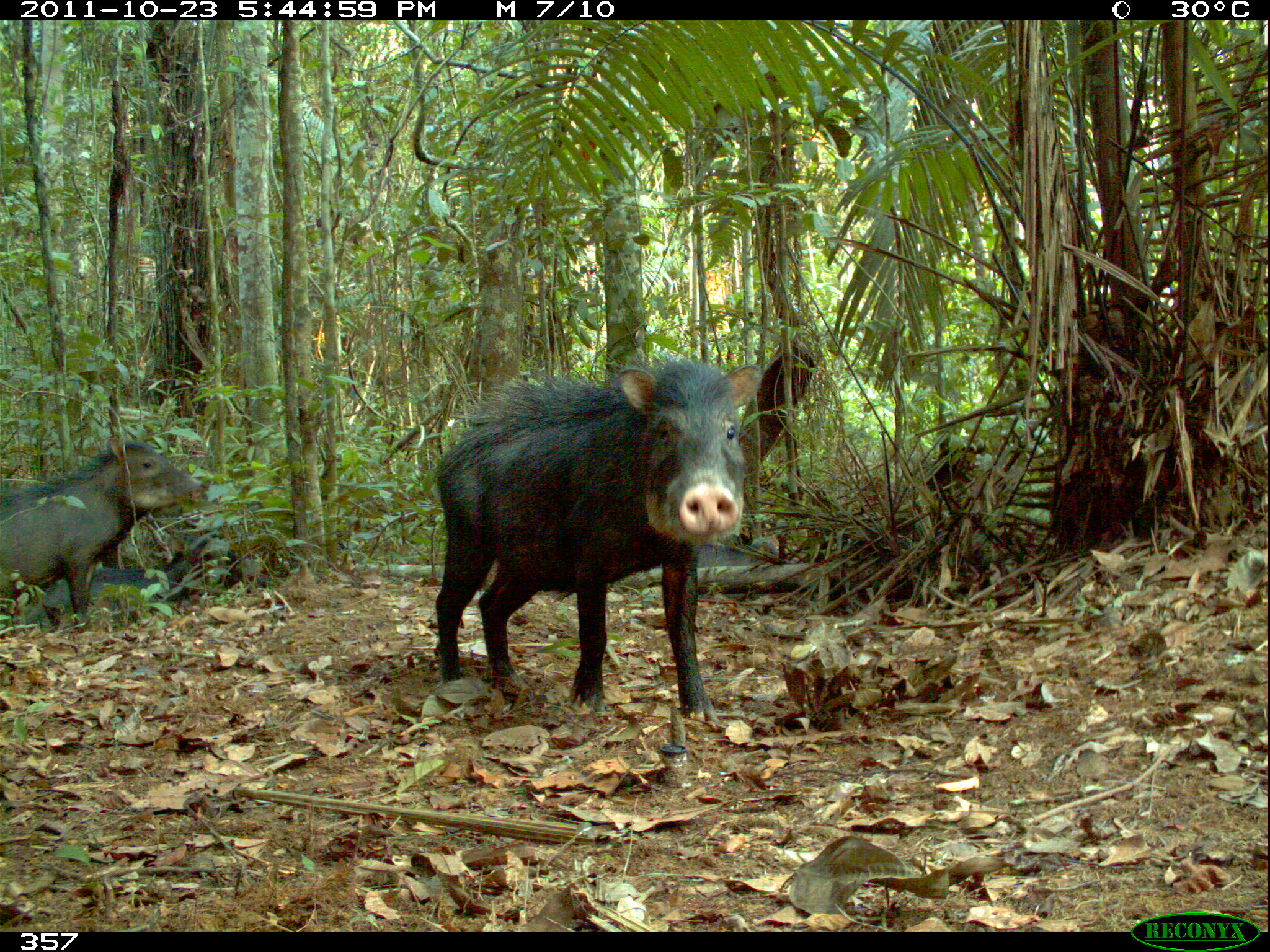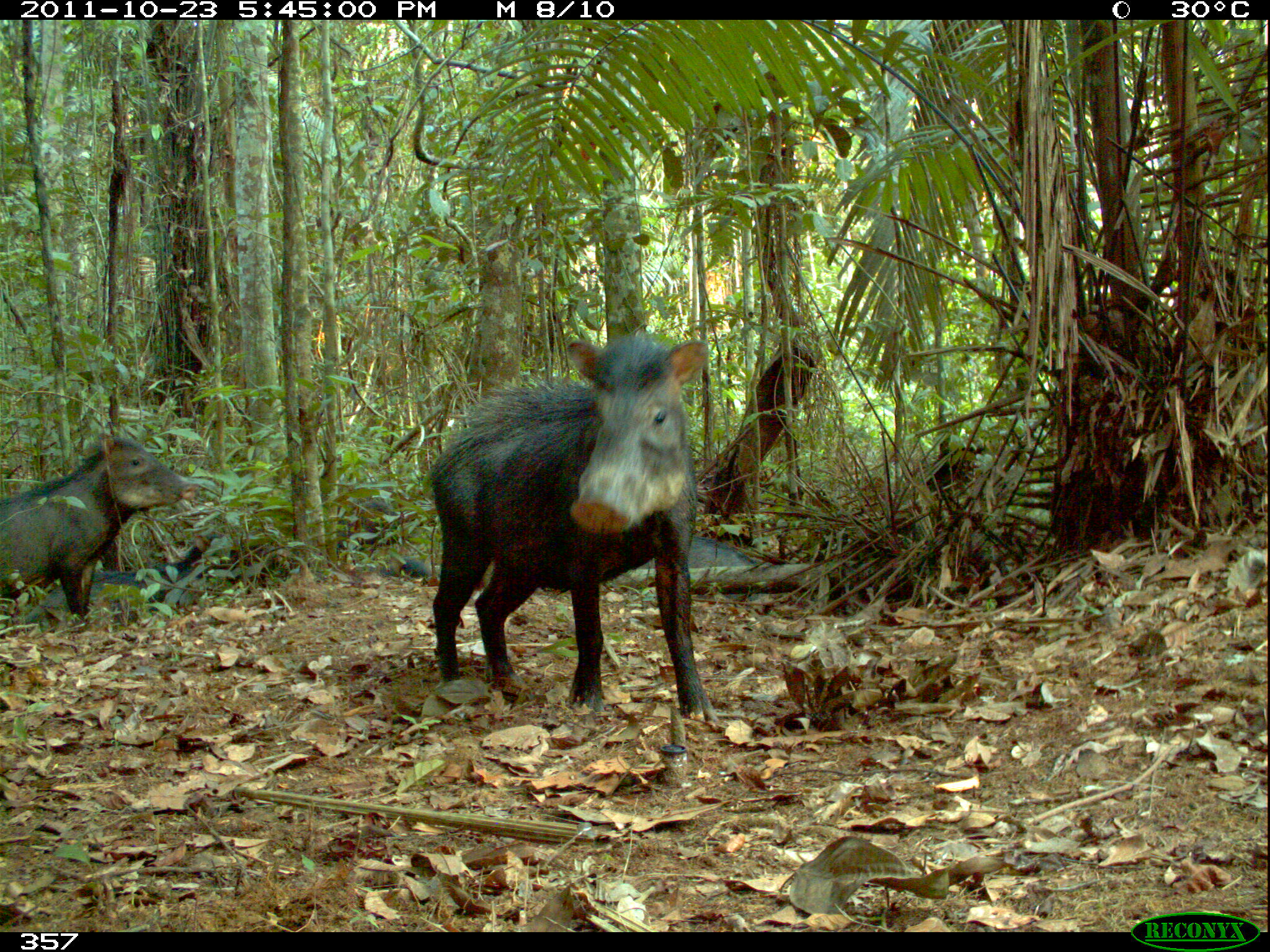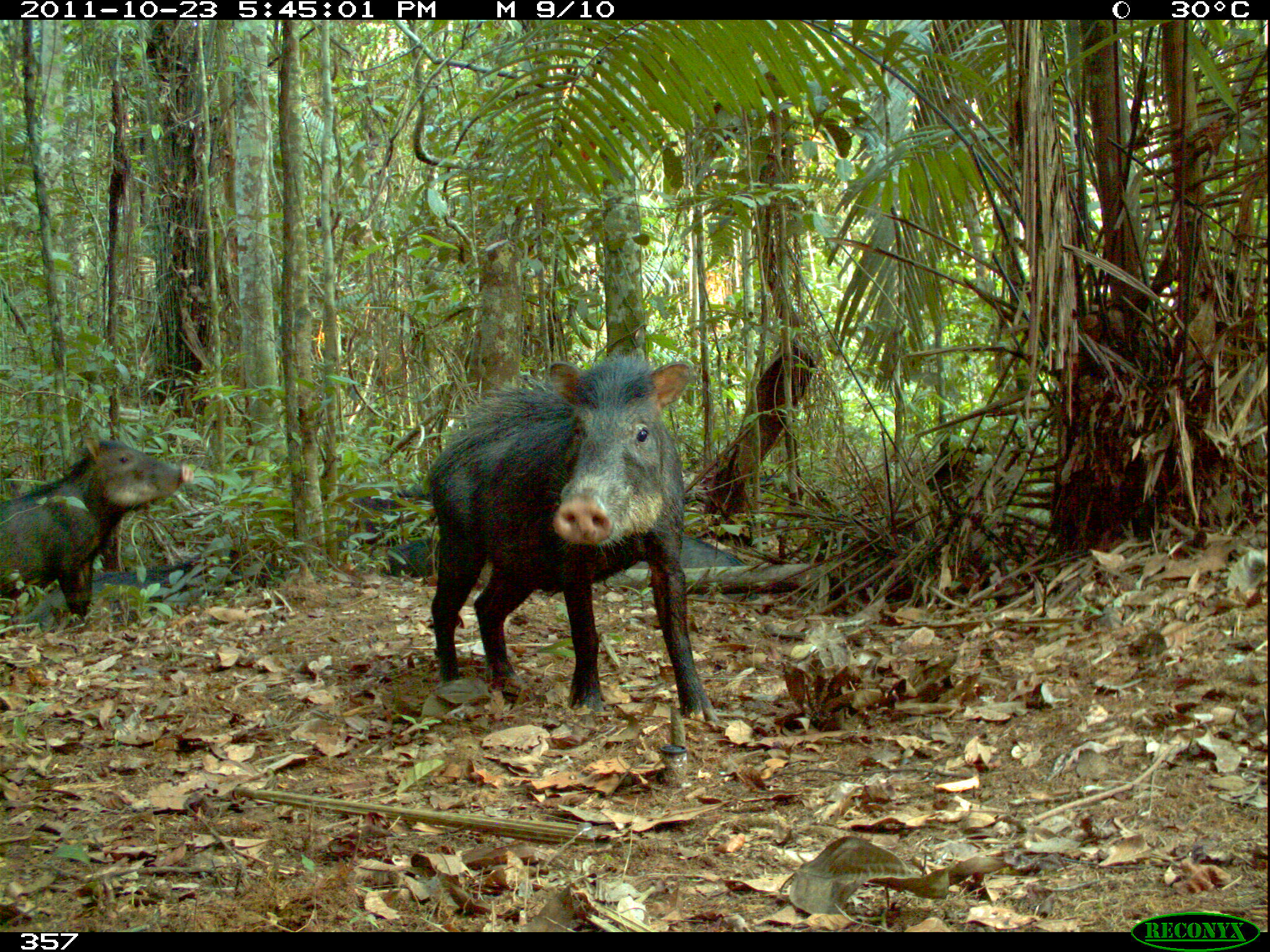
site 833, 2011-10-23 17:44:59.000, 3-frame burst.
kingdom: Animalia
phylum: Chordata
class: Mammalia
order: Artiodactyla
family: Tayassuidae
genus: Tayassu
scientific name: Tayassu pecari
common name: white-lipped peccary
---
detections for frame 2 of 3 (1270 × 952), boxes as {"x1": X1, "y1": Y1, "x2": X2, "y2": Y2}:
tayassu pecari: {"x1": 427, "y1": 331, "x2": 723, "y2": 721}; {"x1": 0, "y1": 433, "x2": 198, "y2": 630}; {"x1": 637, "y1": 532, "x2": 757, "y2": 599}